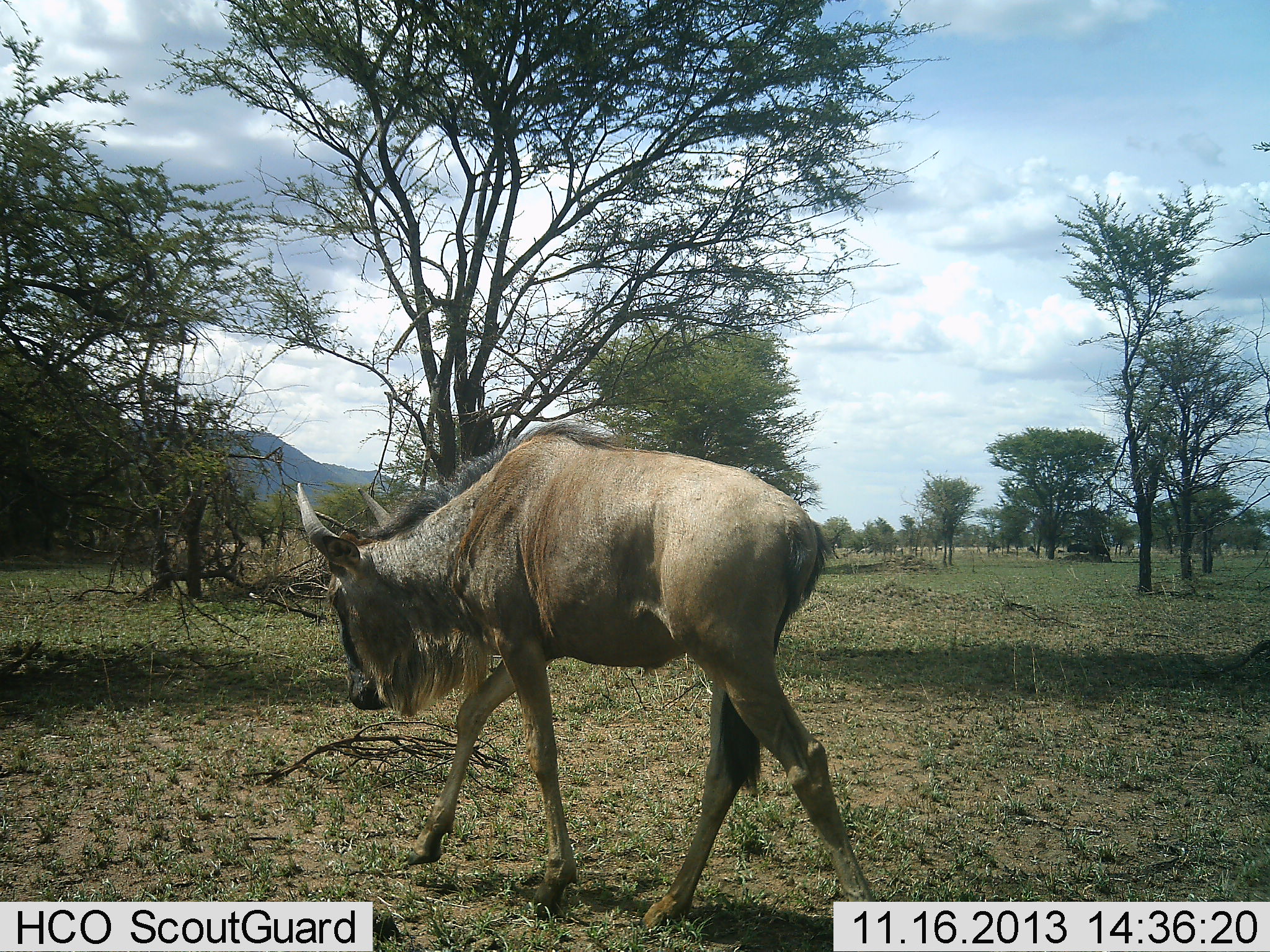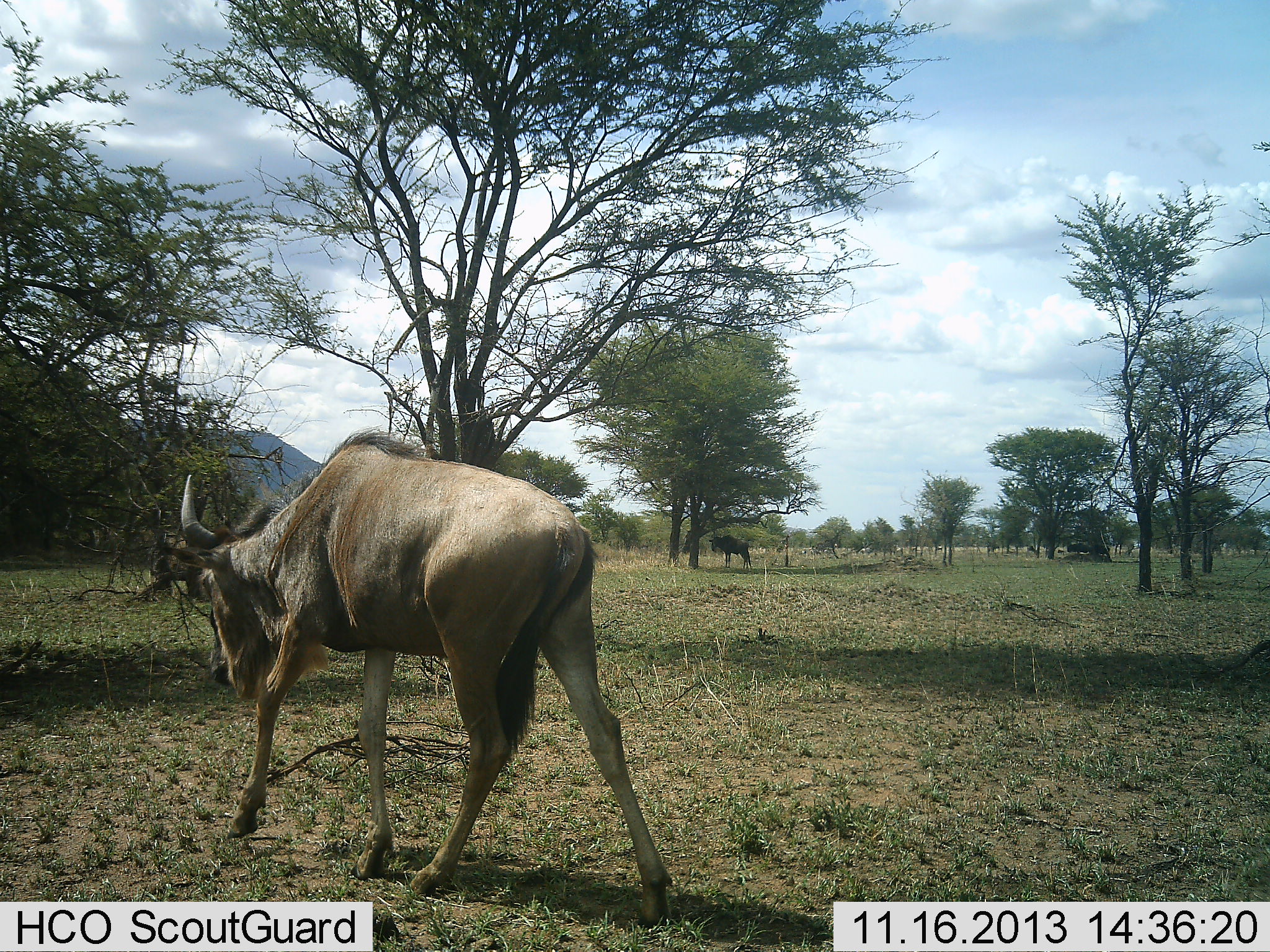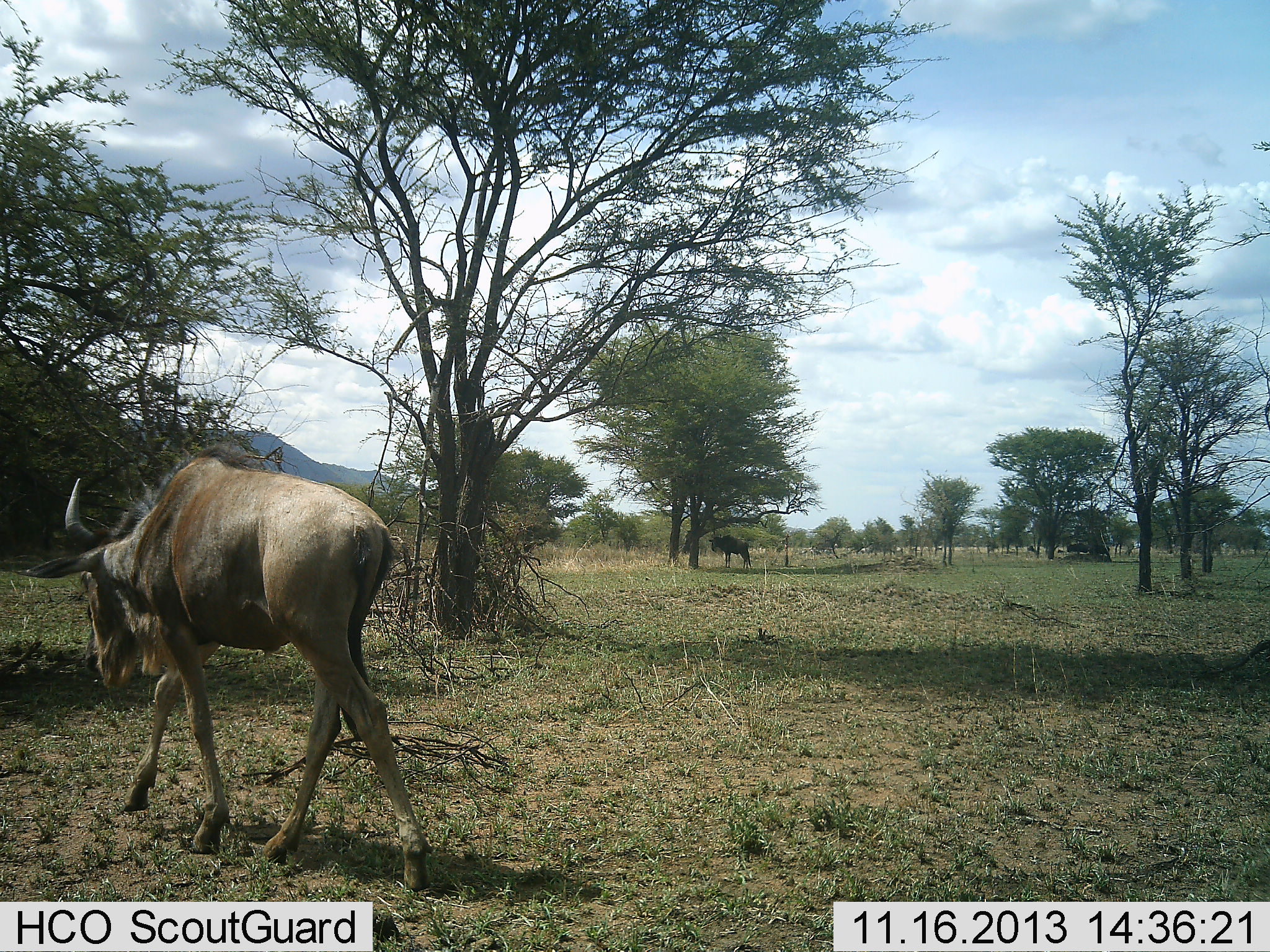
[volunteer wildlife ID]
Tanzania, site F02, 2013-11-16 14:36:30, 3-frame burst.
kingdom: Animalia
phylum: Chordata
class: Mammalia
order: Artiodactyla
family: Bovidae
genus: Connochaetes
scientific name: Connochaetes taurinus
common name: blue wildebeest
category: wildebeest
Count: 2.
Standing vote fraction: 60%.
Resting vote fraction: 0%.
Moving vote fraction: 90%.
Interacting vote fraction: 0%.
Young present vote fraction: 0%.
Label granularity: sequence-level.